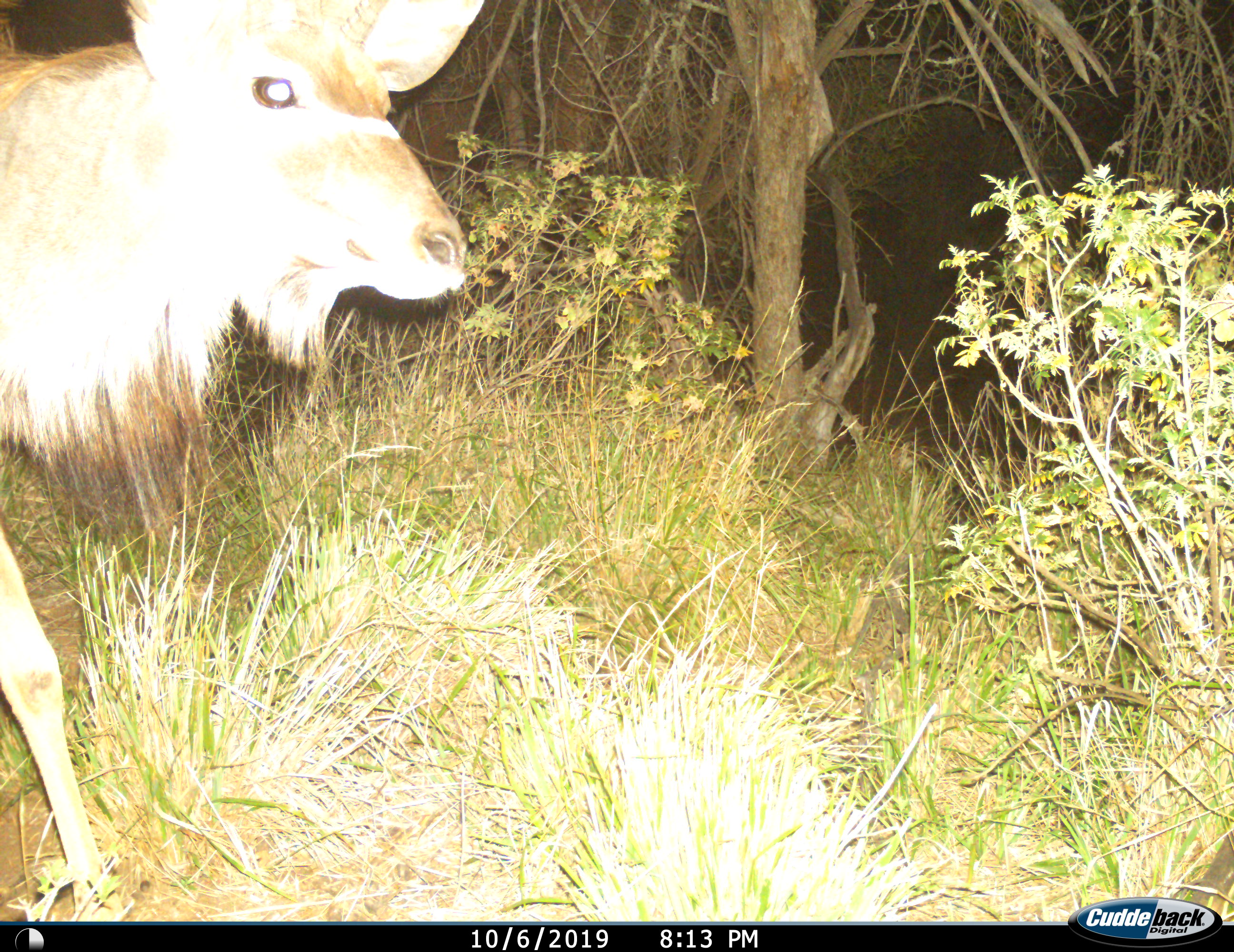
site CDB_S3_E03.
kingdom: Animalia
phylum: Chordata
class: Mammalia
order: Artiodactyla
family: Bovidae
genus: Tragelaphus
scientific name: Tragelaphus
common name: kudu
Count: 1.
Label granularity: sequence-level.